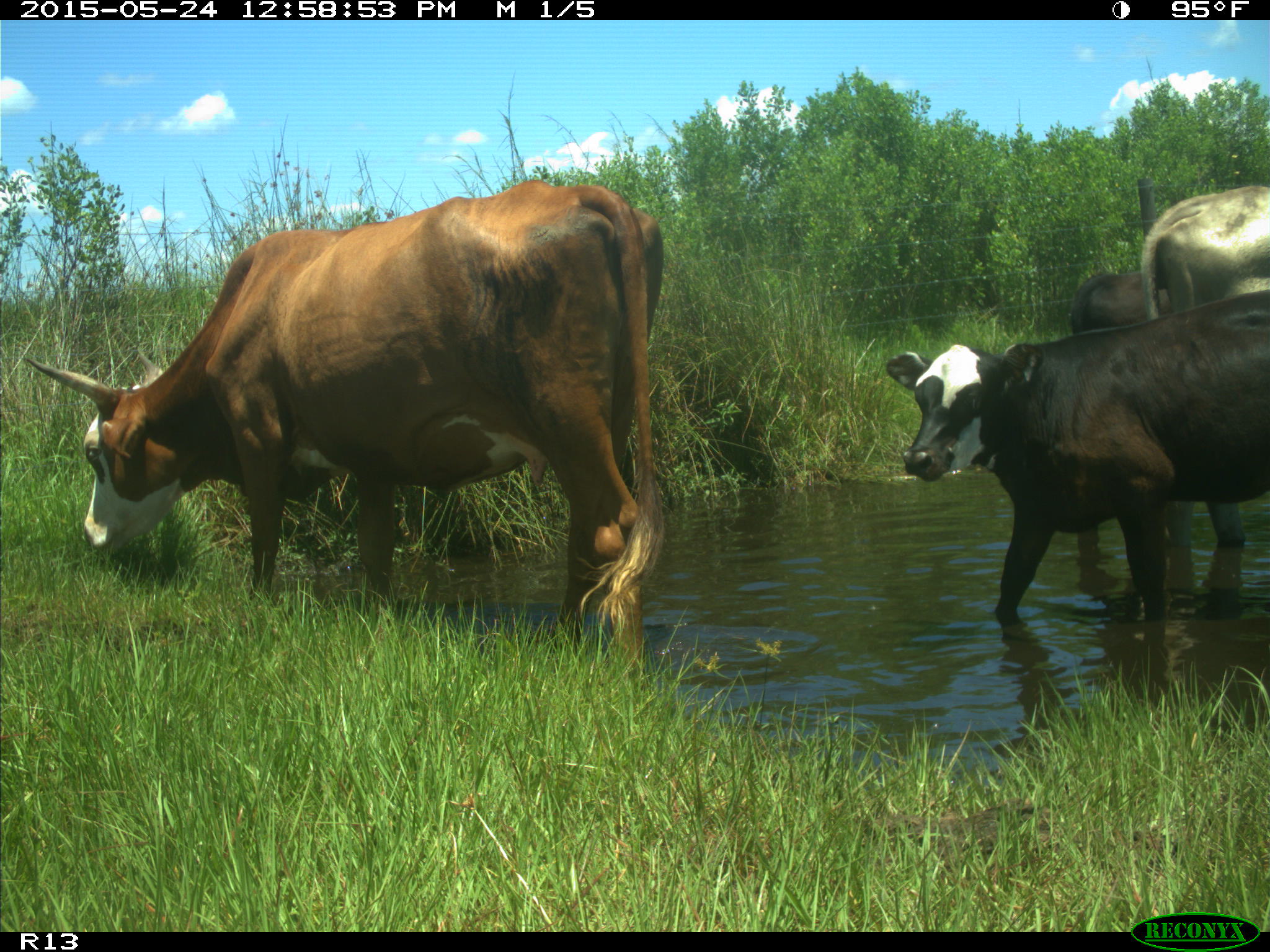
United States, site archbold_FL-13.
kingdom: Animalia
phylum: Chordata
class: Mammalia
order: Artiodactyla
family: Bovidae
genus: Bos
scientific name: Bos taurus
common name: domestic cow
Bos taurus (domestic cow).